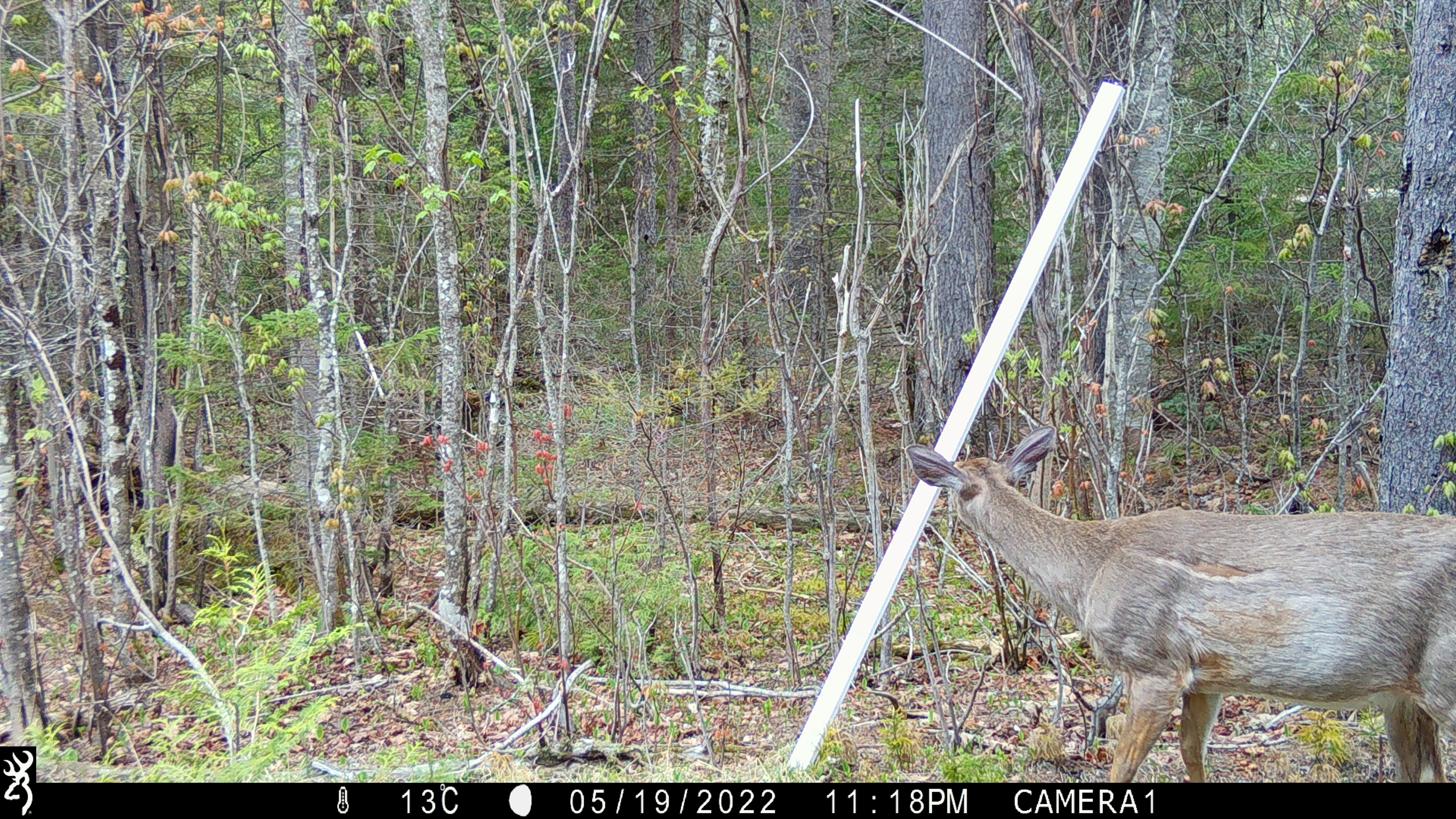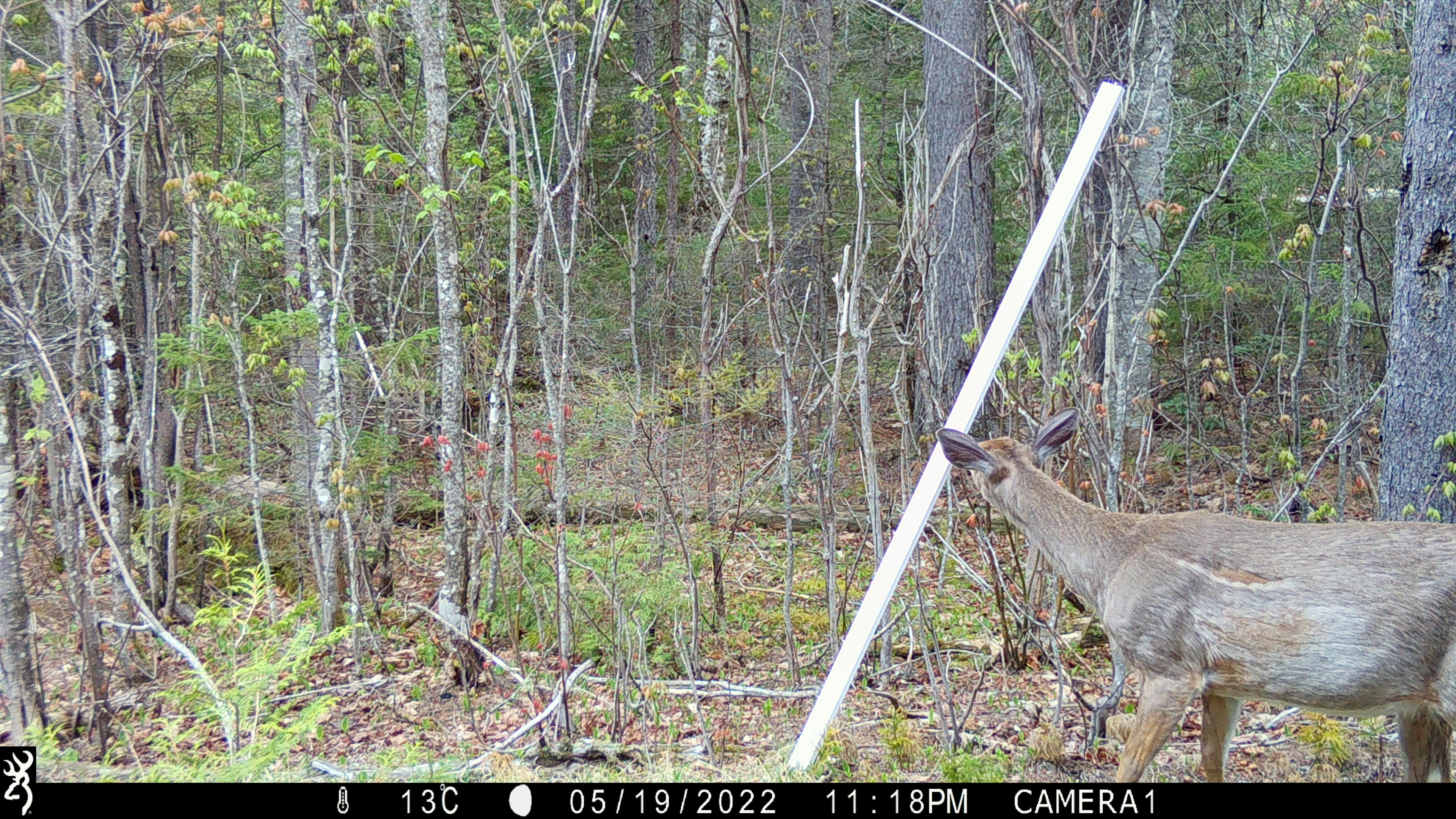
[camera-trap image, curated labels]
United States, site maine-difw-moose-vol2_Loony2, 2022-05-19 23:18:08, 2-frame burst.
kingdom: Animalia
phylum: Chordata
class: Mammalia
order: Artiodactyla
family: Cervidae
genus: Odocoileus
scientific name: Odocoileus virginianus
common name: white-tailed deer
White-tailed deer (Odocoileus virginianus).